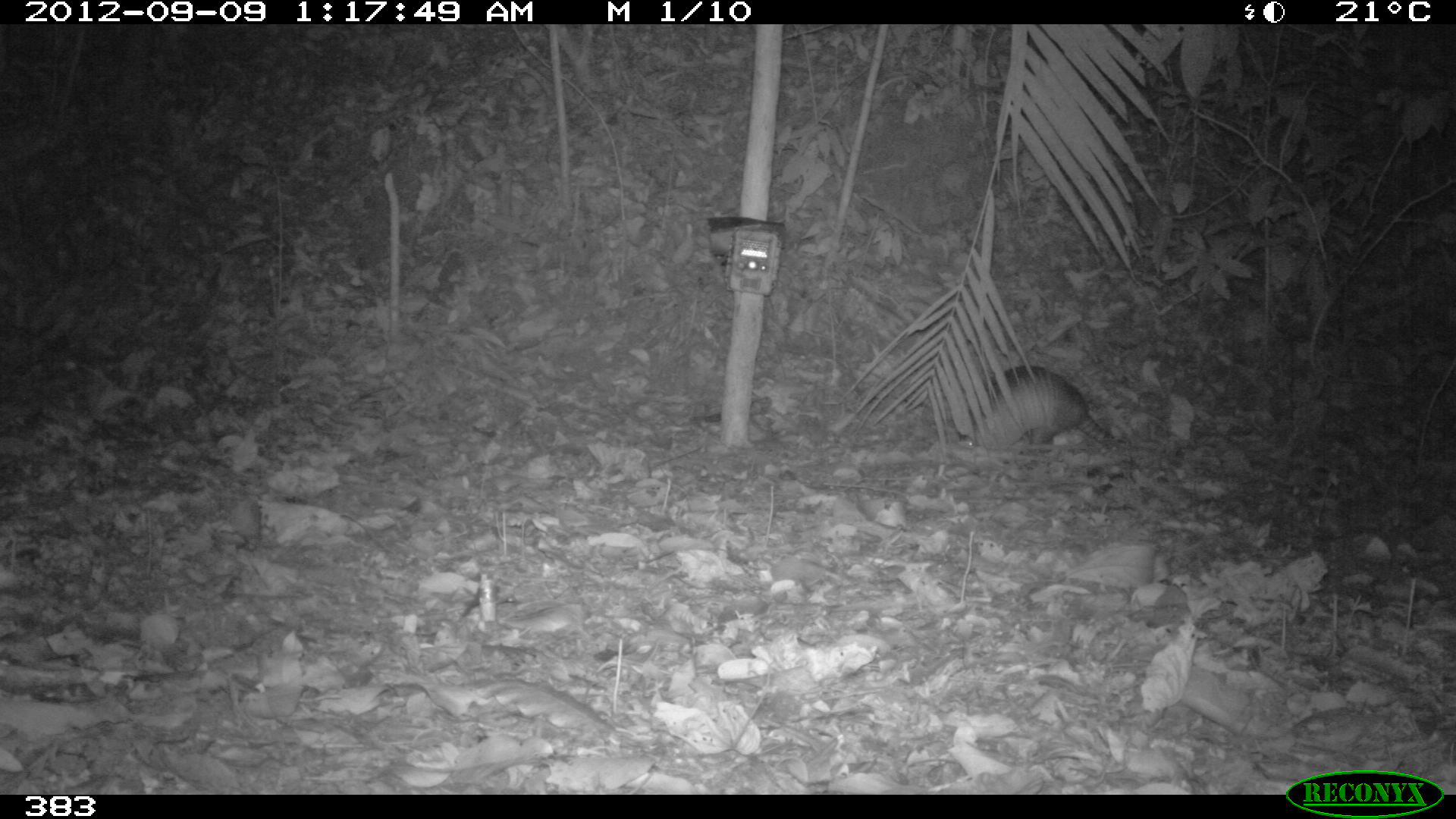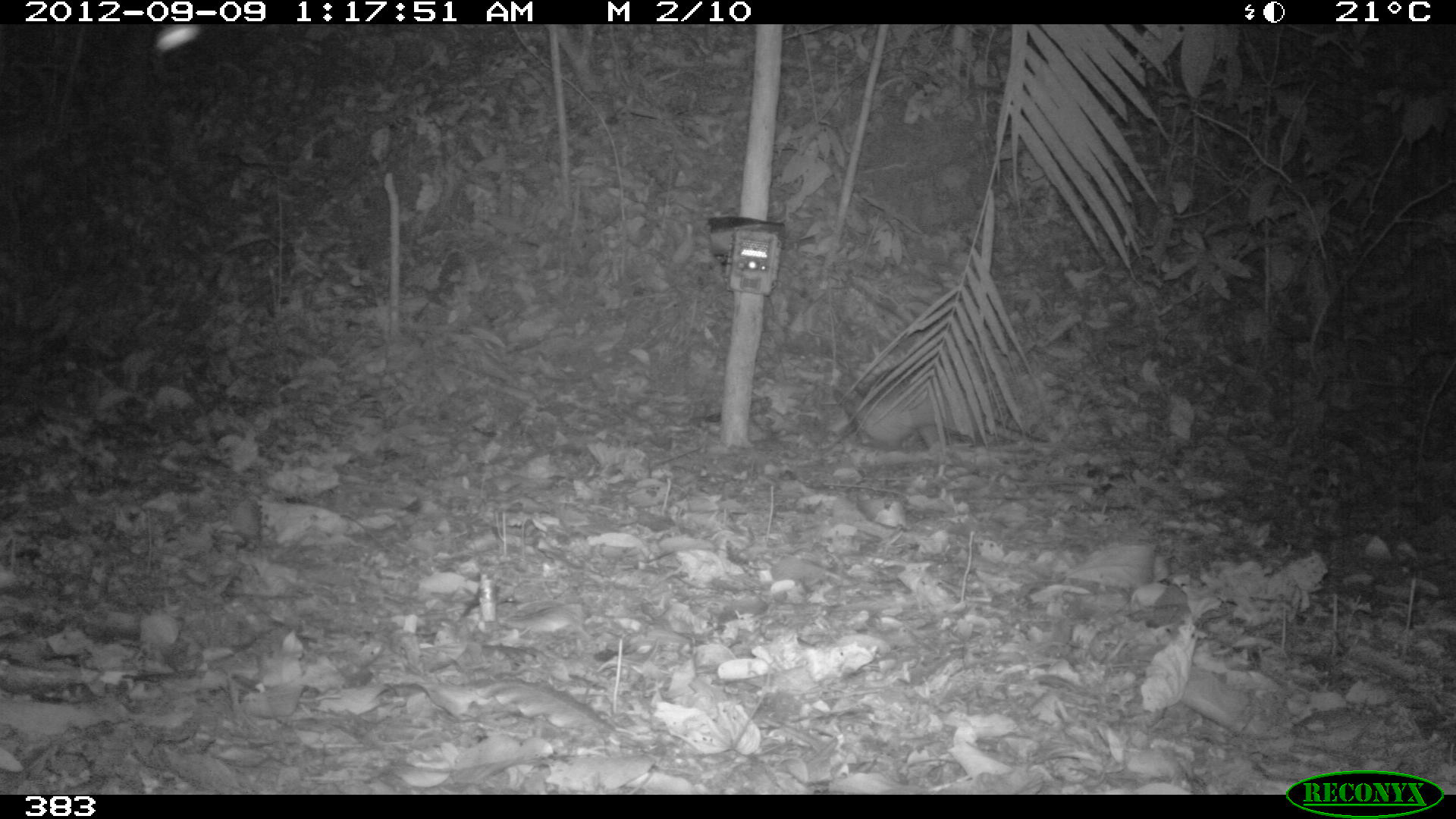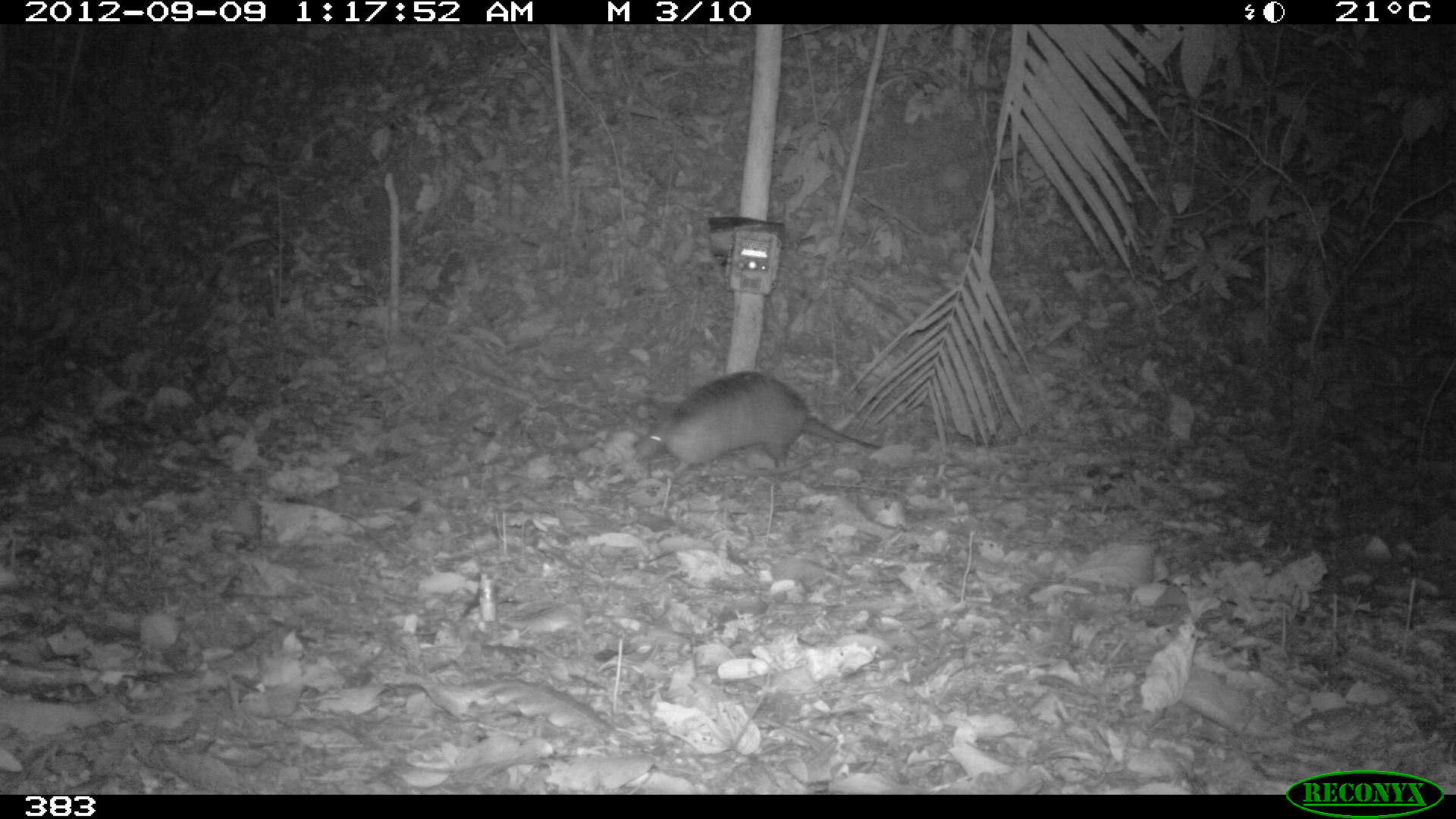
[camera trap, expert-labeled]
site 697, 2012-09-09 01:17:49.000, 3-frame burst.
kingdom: Animalia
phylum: Chordata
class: Mammalia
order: Cingulata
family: Dasypodidae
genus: Dasypus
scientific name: Dasypus novemcinctus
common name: nine-banded armadillo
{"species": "Dasypus novemcinctus (nine-banded armadillo)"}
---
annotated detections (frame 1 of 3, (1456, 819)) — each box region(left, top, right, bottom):
dasypus novemcinctus: region(957, 364, 1126, 453)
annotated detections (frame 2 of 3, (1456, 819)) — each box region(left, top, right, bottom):
dasypus novemcinctus: region(831, 362, 1048, 450)